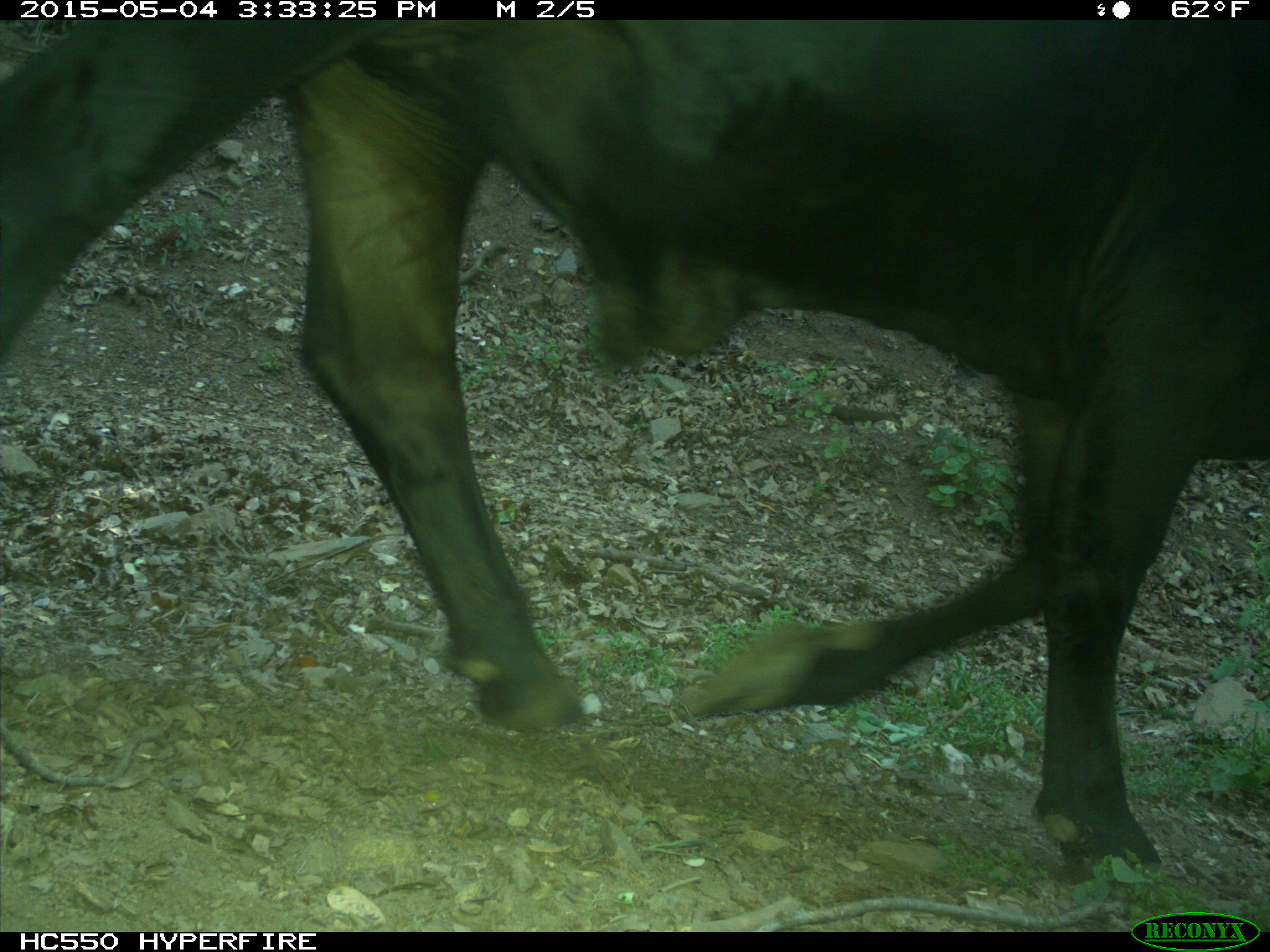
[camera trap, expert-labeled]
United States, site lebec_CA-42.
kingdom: Animalia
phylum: Chordata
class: Mammalia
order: Artiodactyla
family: Bovidae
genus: Bos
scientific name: Bos taurus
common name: domestic cow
Bos taurus (domestic cow).